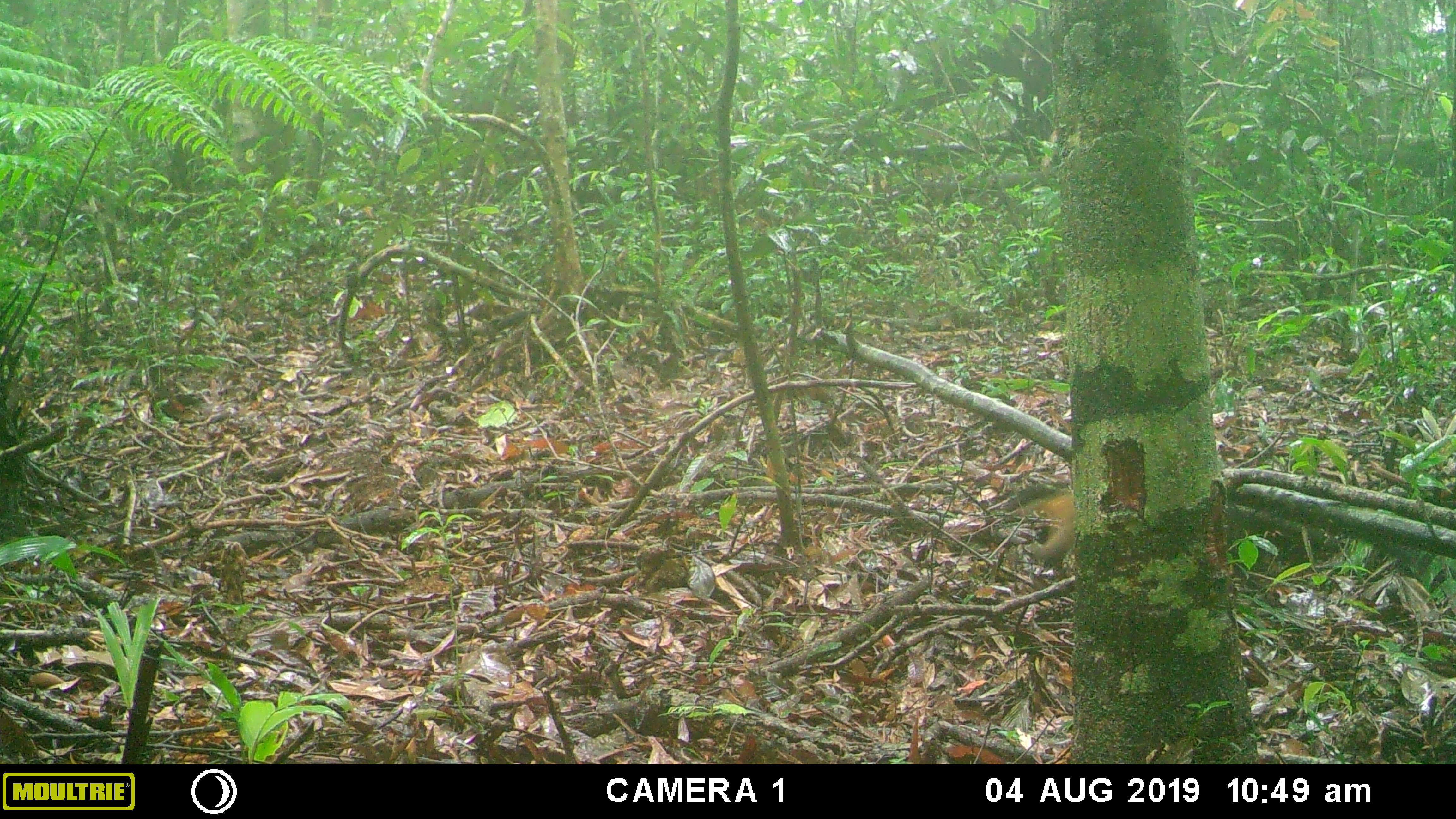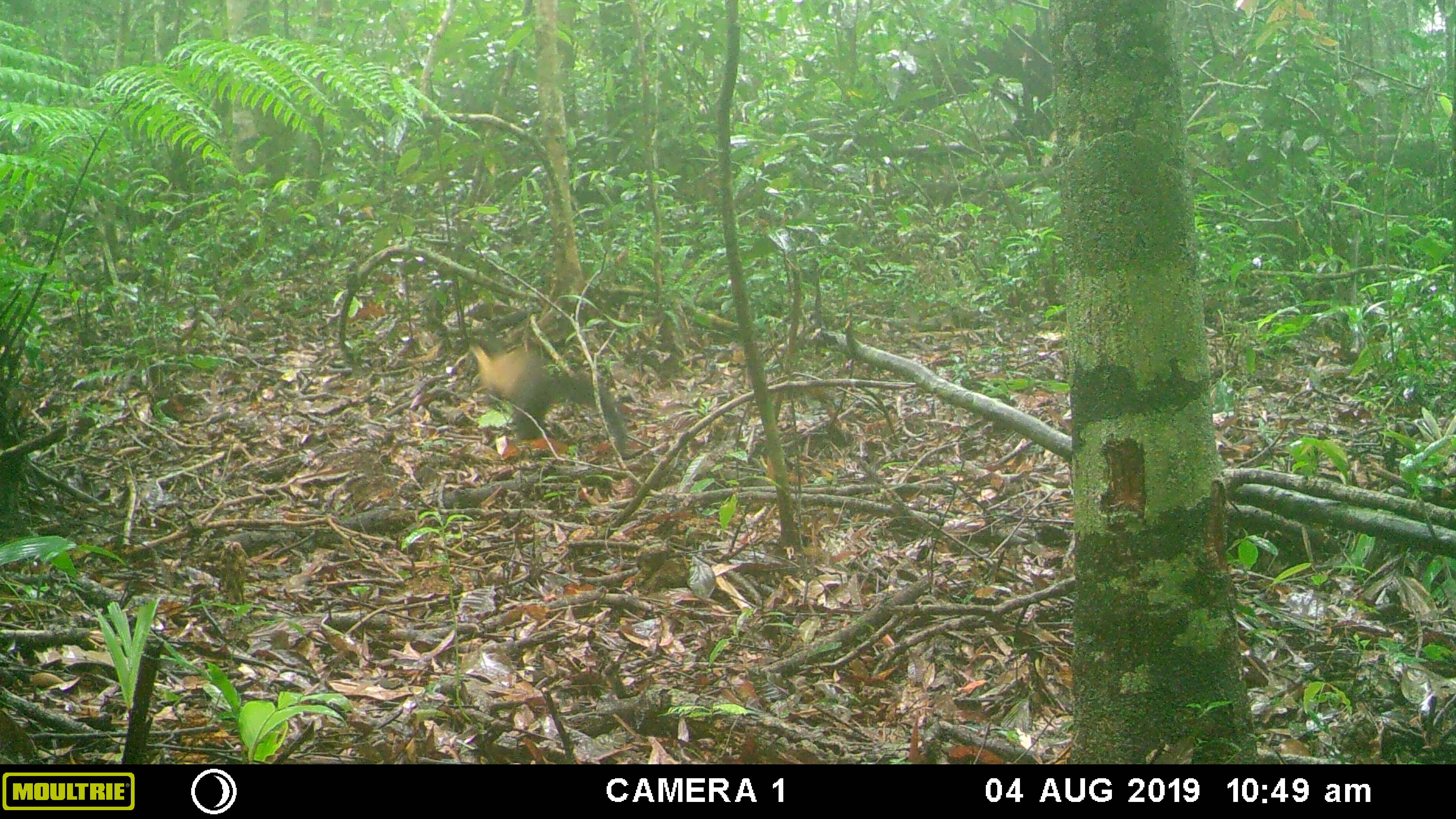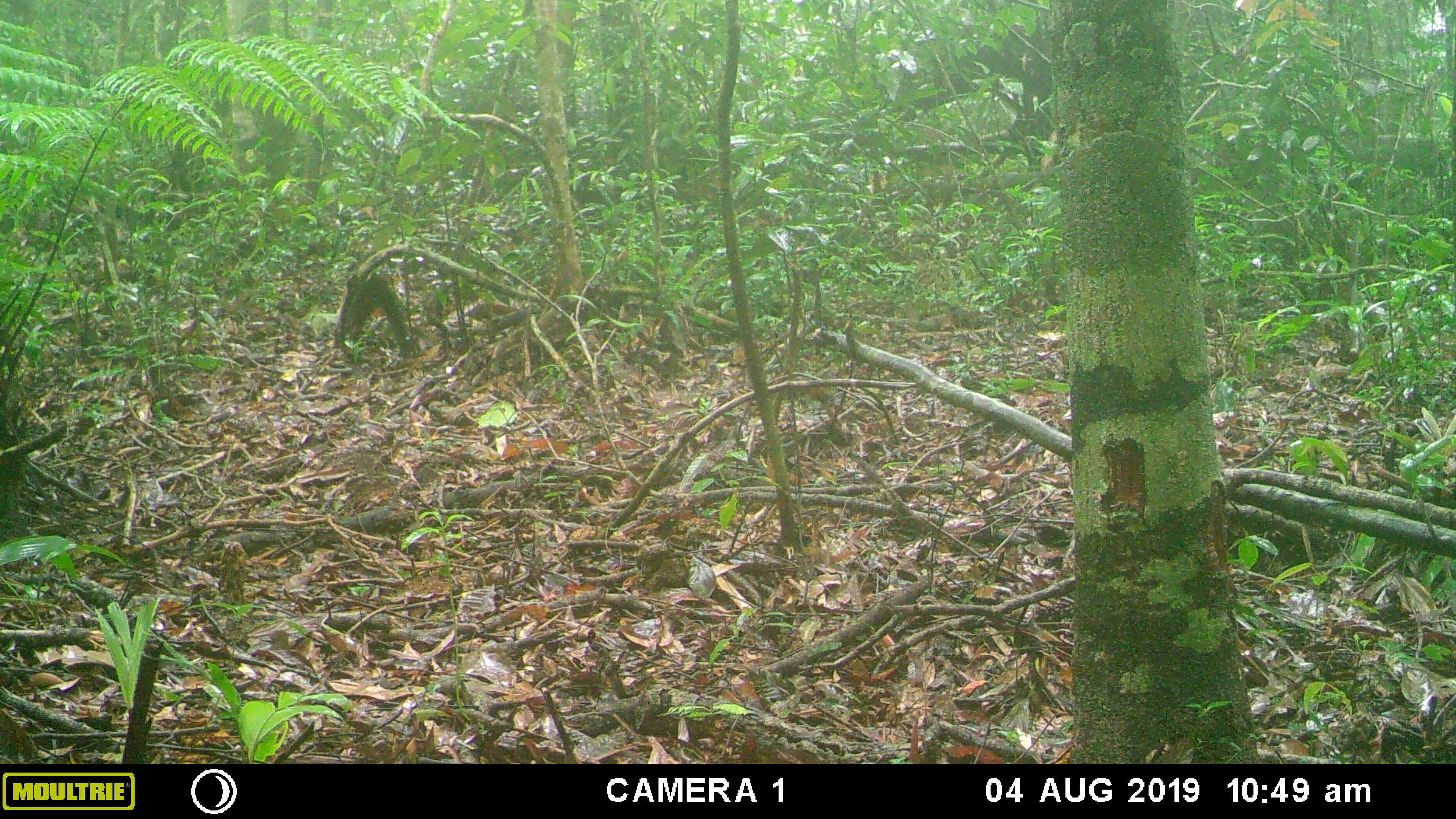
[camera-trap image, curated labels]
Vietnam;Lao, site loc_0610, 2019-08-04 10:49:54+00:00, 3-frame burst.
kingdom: Animalia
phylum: Chordata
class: Mammalia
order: Carnivora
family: Mustelidae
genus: Martes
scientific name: Martes flavigula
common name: yellow-throated marten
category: yellow throated marten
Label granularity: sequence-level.